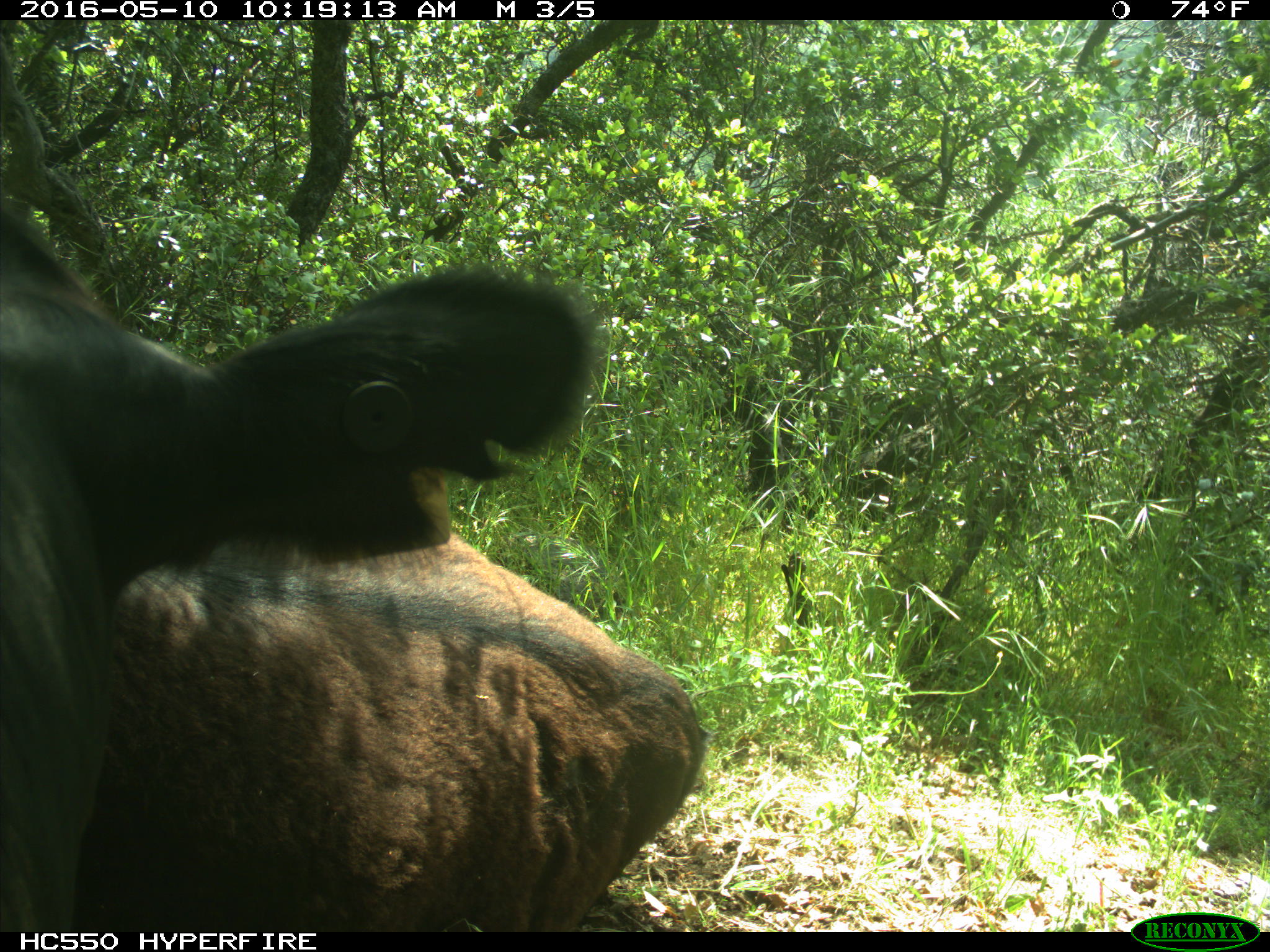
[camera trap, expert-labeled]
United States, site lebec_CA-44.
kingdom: Animalia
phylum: Chordata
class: Mammalia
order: Artiodactyla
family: Bovidae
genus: Bos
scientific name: Bos taurus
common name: domestic cow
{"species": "Bos taurus (domestic cow)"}